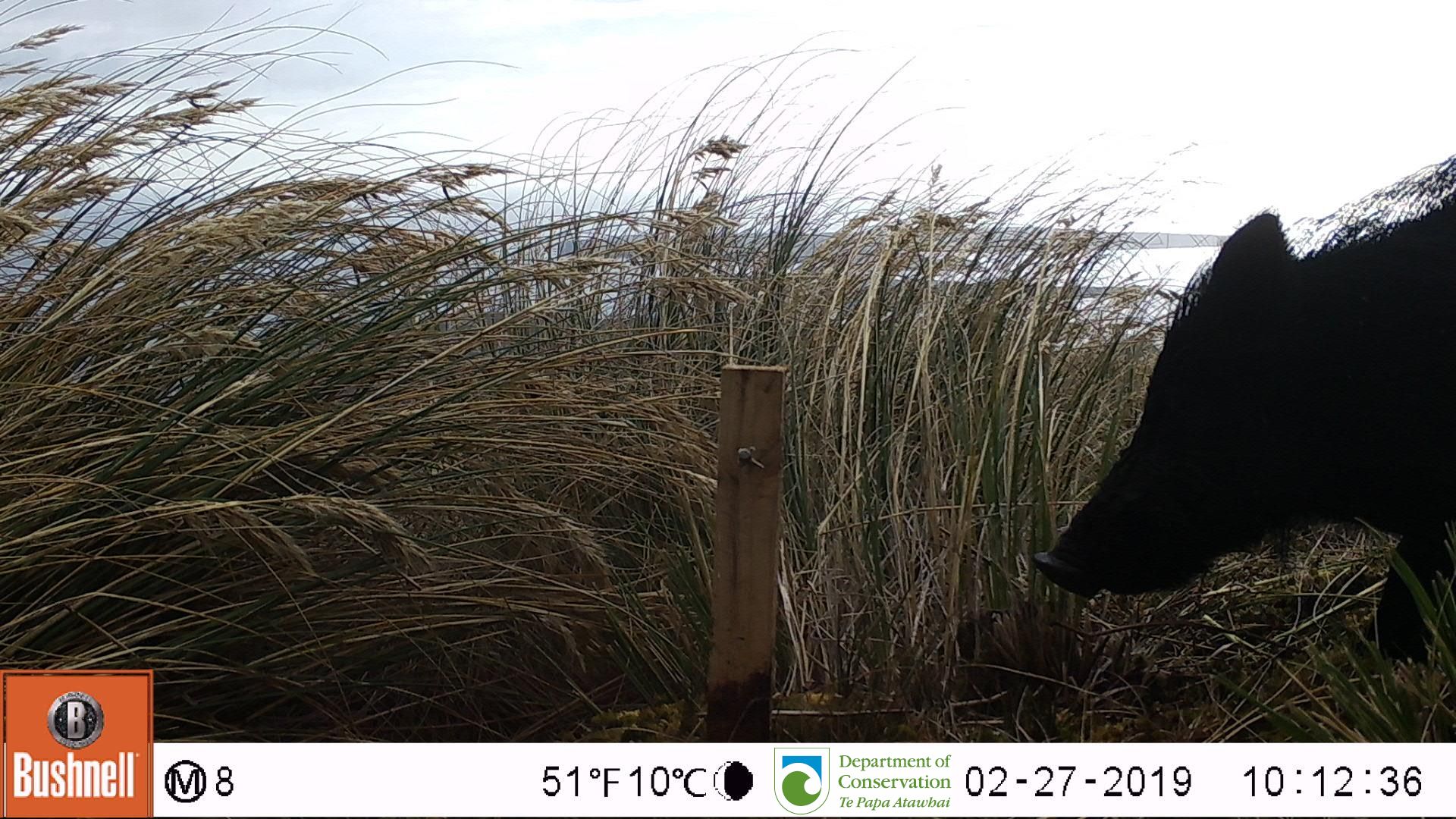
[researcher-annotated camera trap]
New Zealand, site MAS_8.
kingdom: Animalia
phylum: Chordata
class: Mammalia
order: Artiodactyla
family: Suidae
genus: Sus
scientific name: Sus scrofa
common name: pig